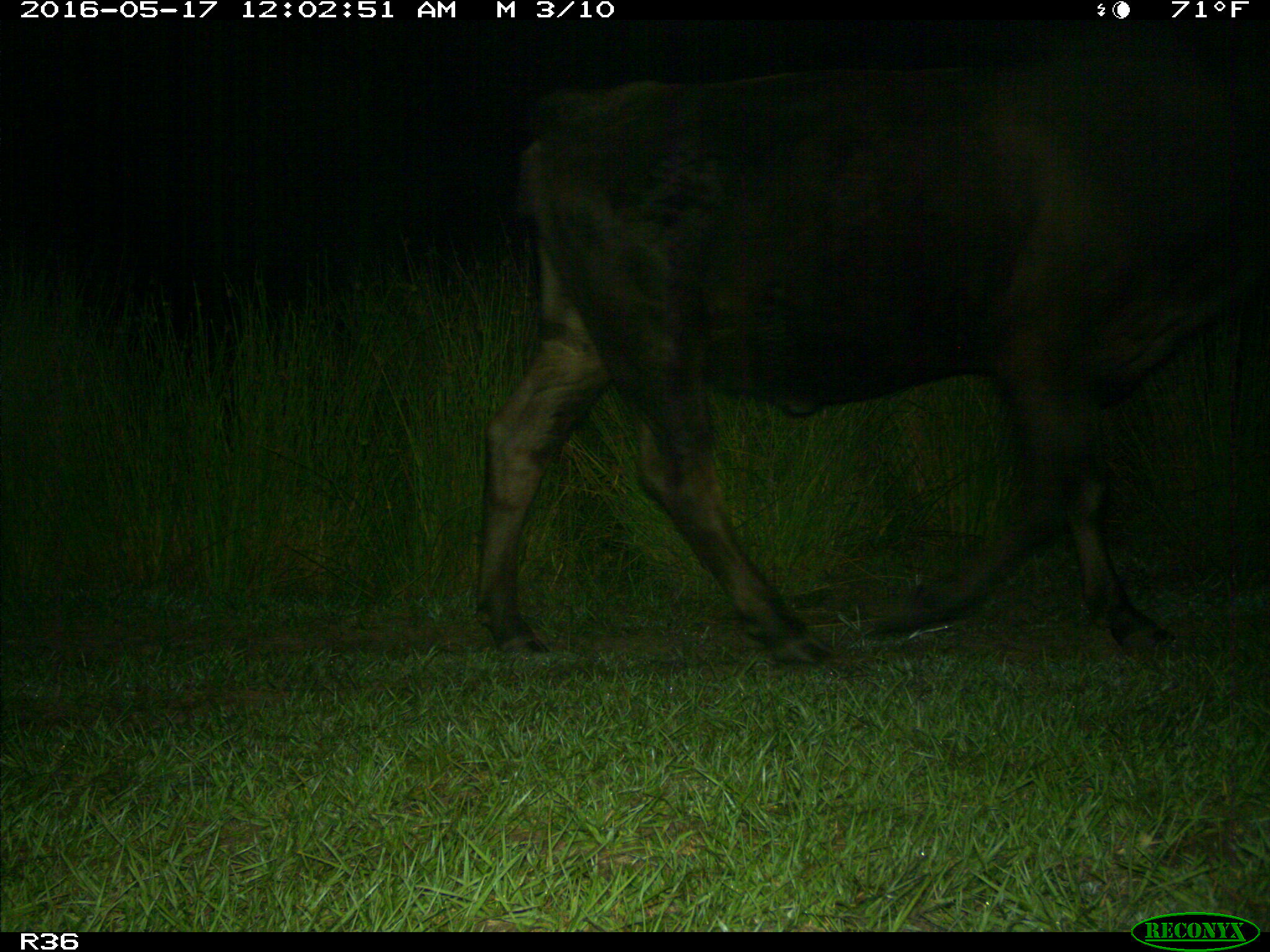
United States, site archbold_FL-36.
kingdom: Animalia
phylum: Chordata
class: Mammalia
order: Artiodactyla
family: Bovidae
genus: Bos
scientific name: Bos taurus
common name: domestic cow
Bos taurus (domestic cow).